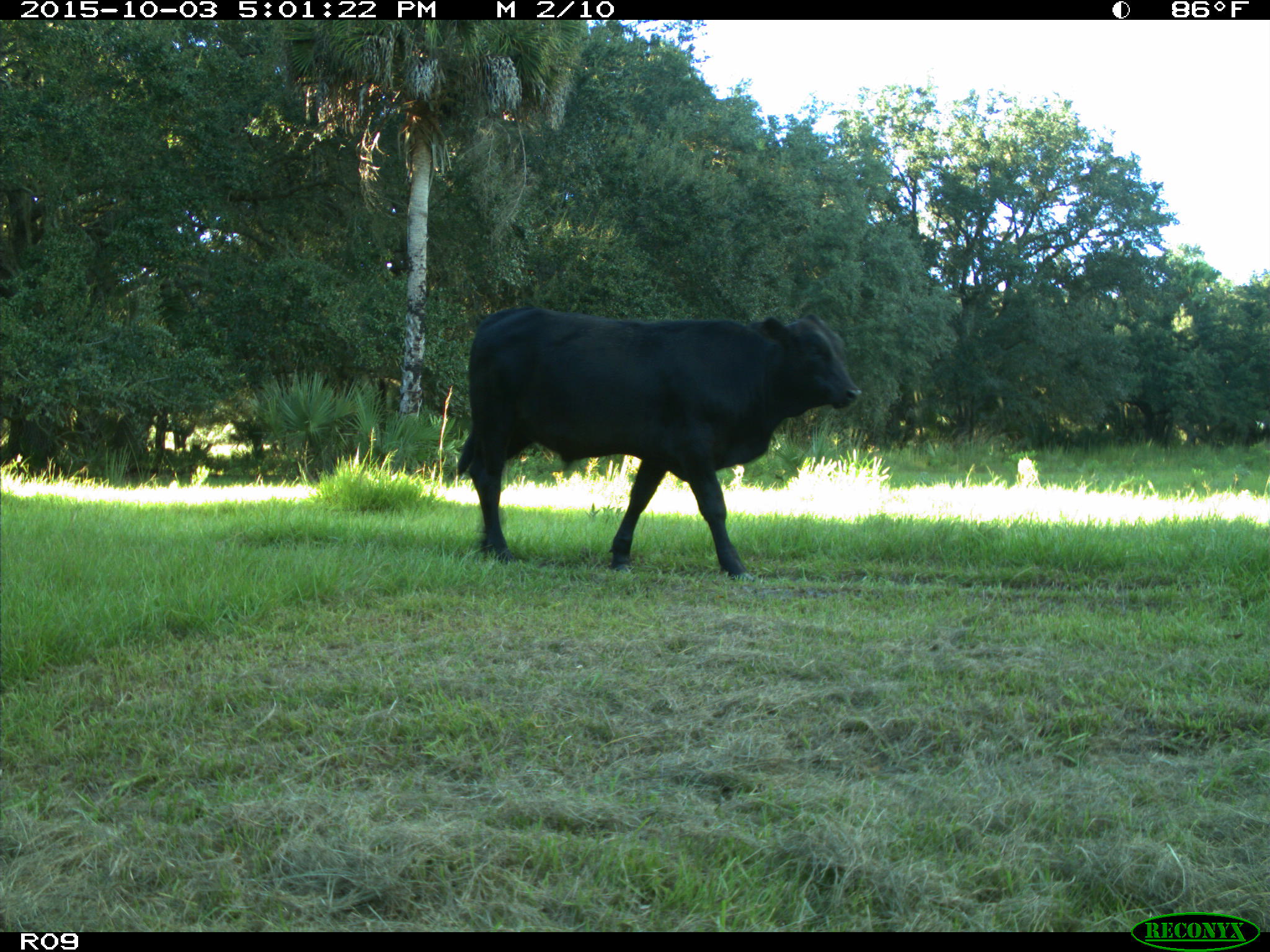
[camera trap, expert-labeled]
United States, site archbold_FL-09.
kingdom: Animalia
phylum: Chordata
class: Mammalia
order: Artiodactyla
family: Bovidae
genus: Bos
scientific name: Bos taurus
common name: domestic cow